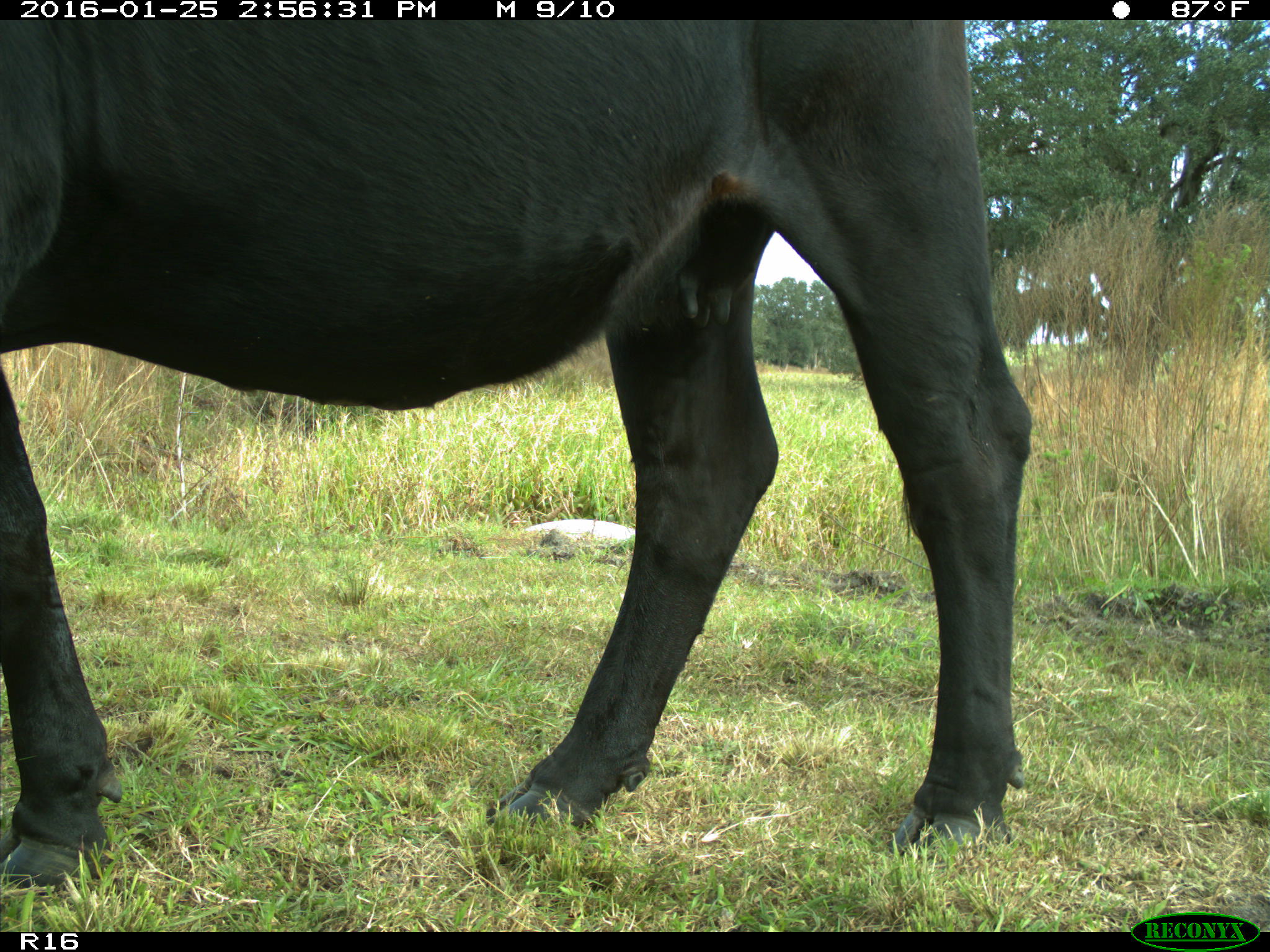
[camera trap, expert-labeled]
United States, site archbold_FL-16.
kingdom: Animalia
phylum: Chordata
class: Mammalia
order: Artiodactyla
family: Bovidae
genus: Bos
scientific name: Bos taurus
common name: domestic cow